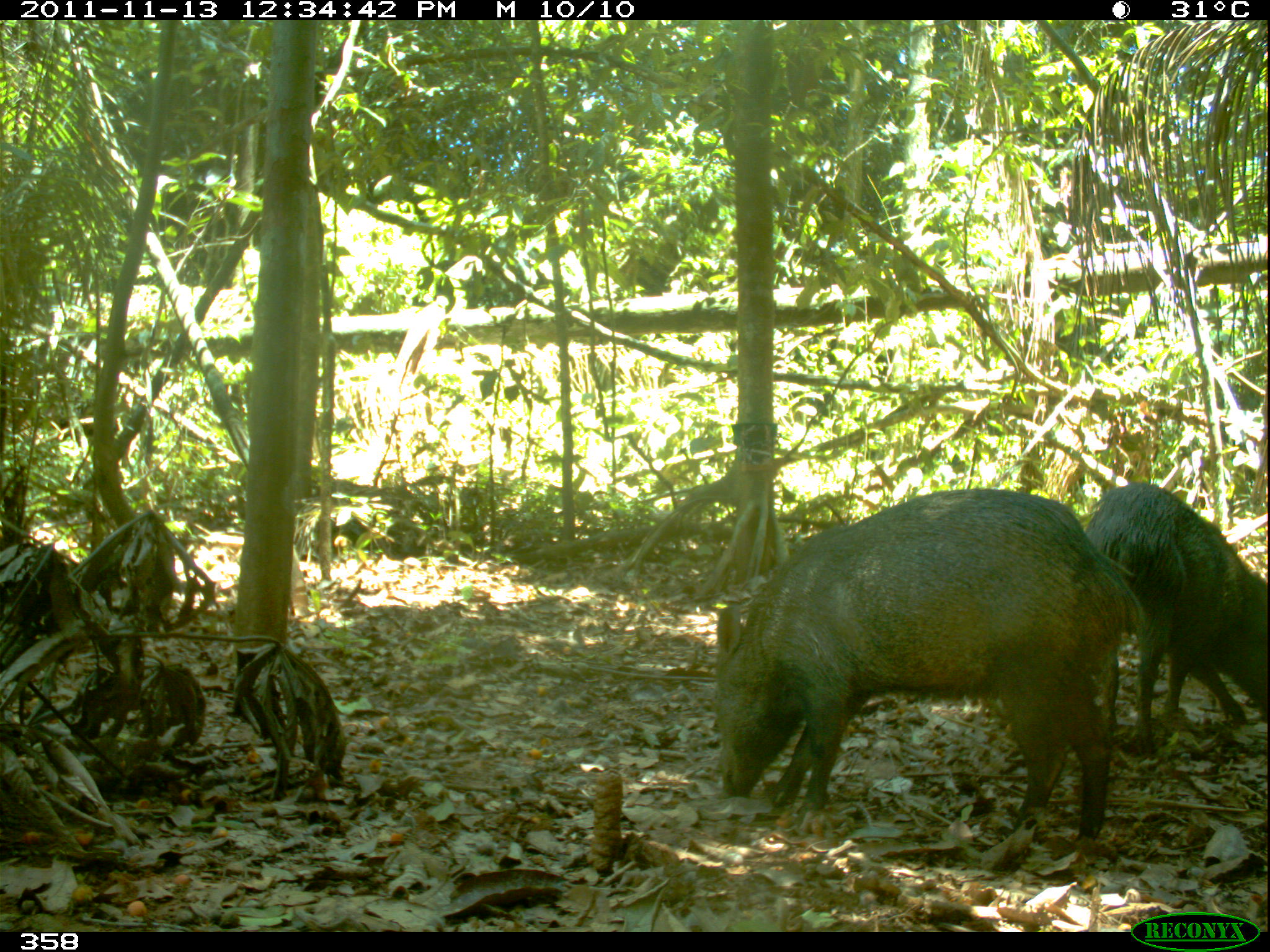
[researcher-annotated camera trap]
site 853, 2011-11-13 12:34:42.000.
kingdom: Animalia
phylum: Chordata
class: Mammalia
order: Artiodactyla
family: Tayassuidae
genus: Pecari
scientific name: Pecari tajacu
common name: collared peccary